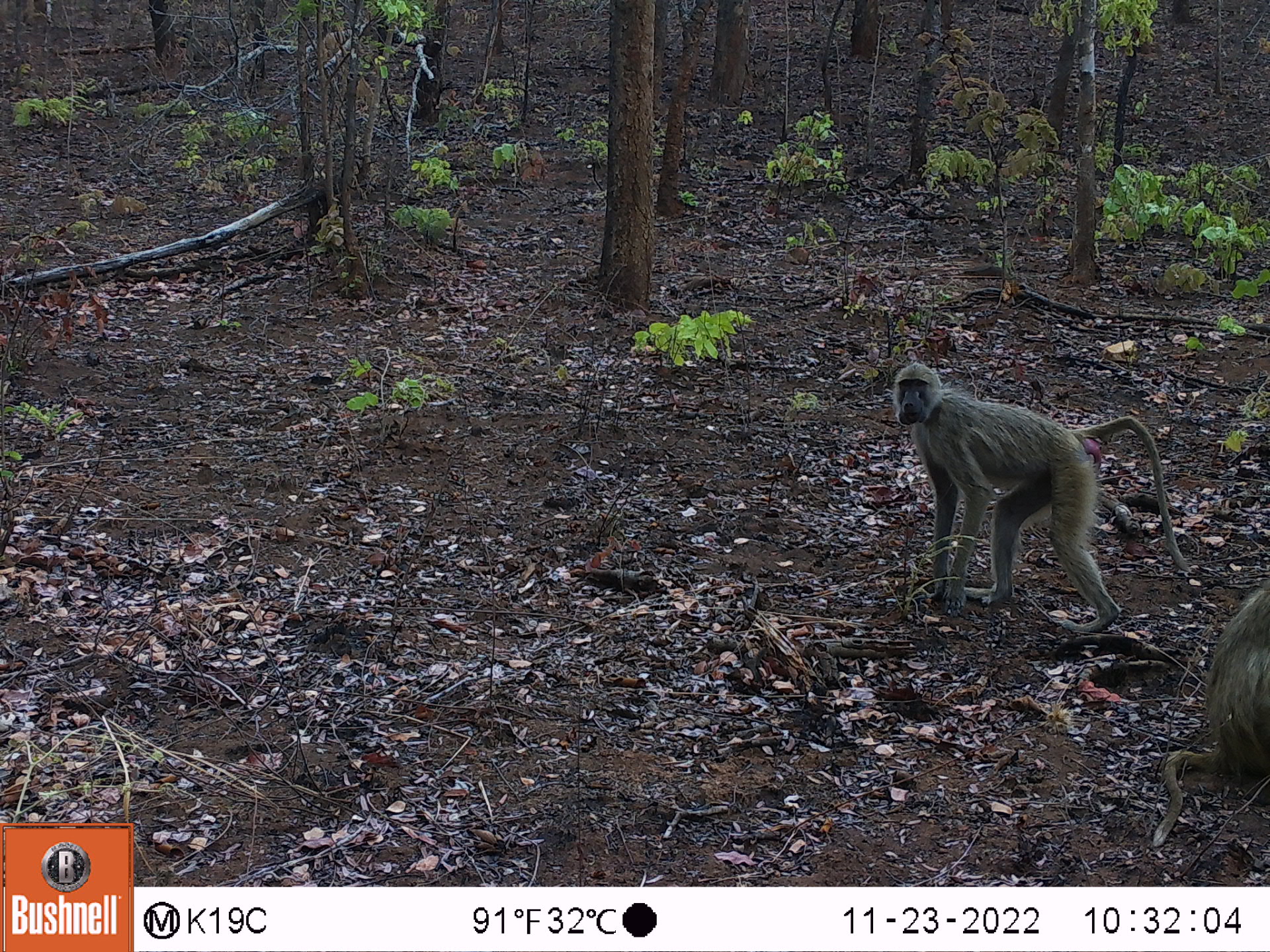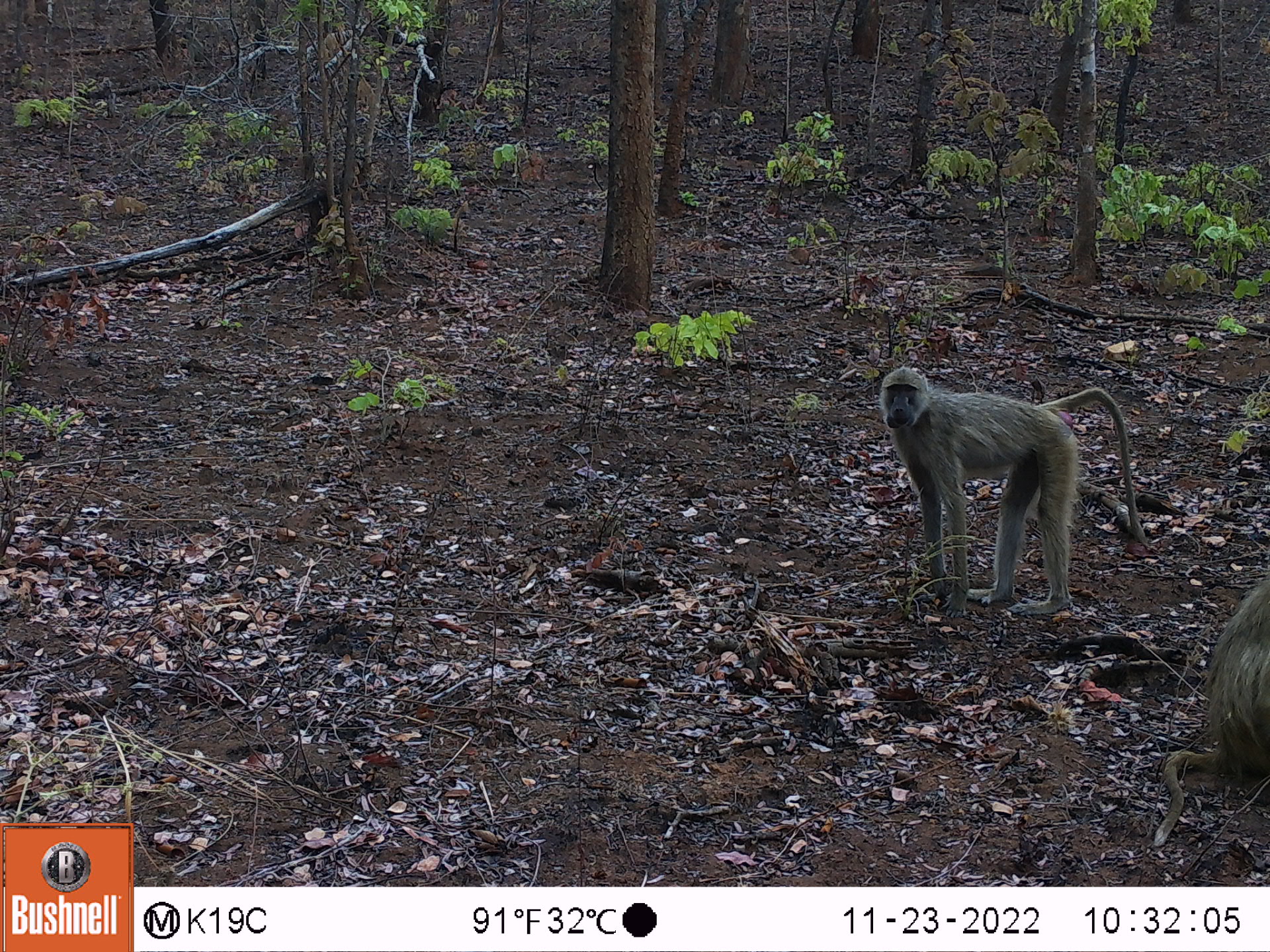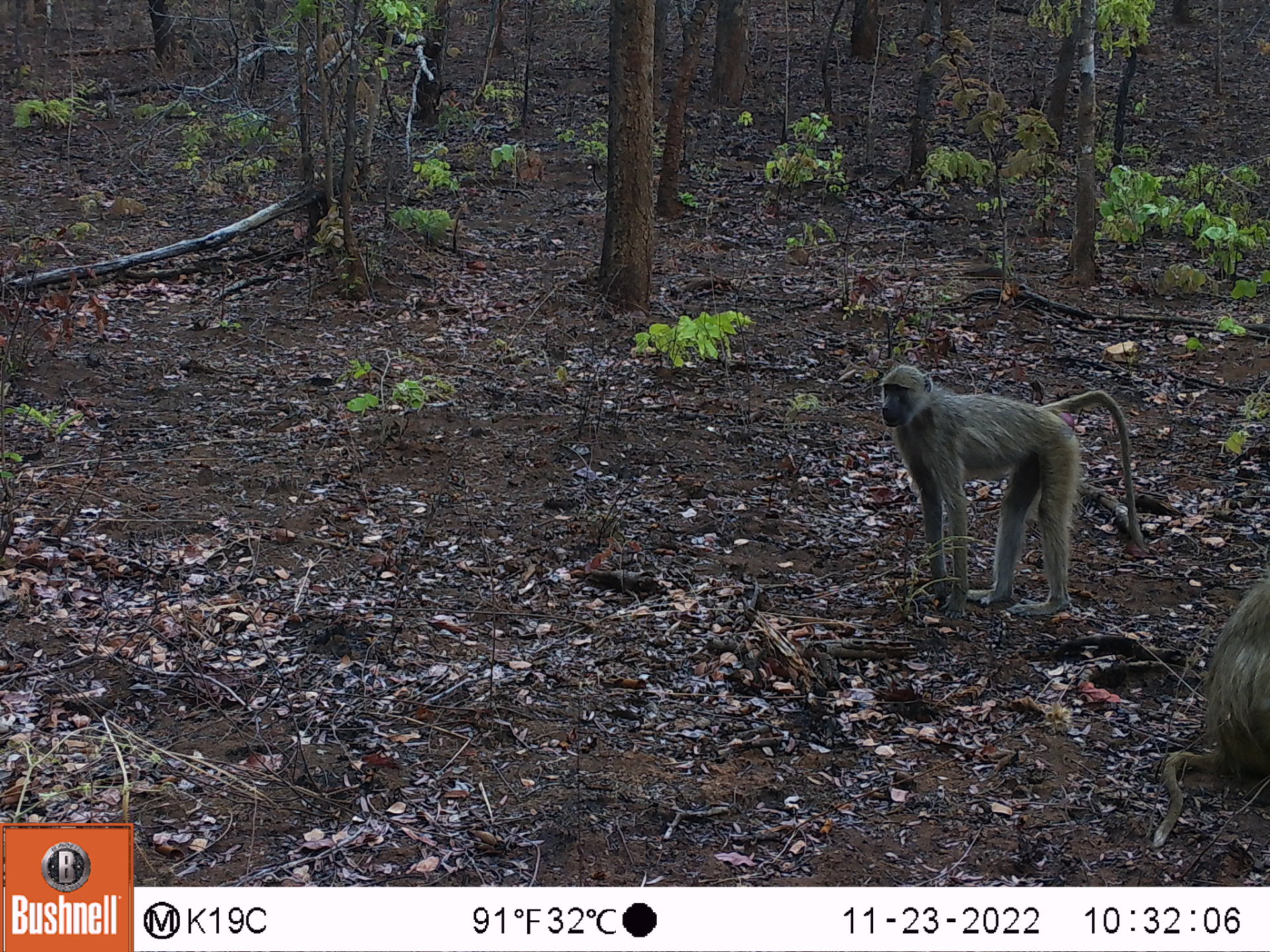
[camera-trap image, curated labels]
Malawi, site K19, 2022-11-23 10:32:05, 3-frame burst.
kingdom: Animalia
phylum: Chordata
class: Mammalia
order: Primates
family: Cercopithecidae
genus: Papio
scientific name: Papio cynocephalus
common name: yellow baboon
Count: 2.